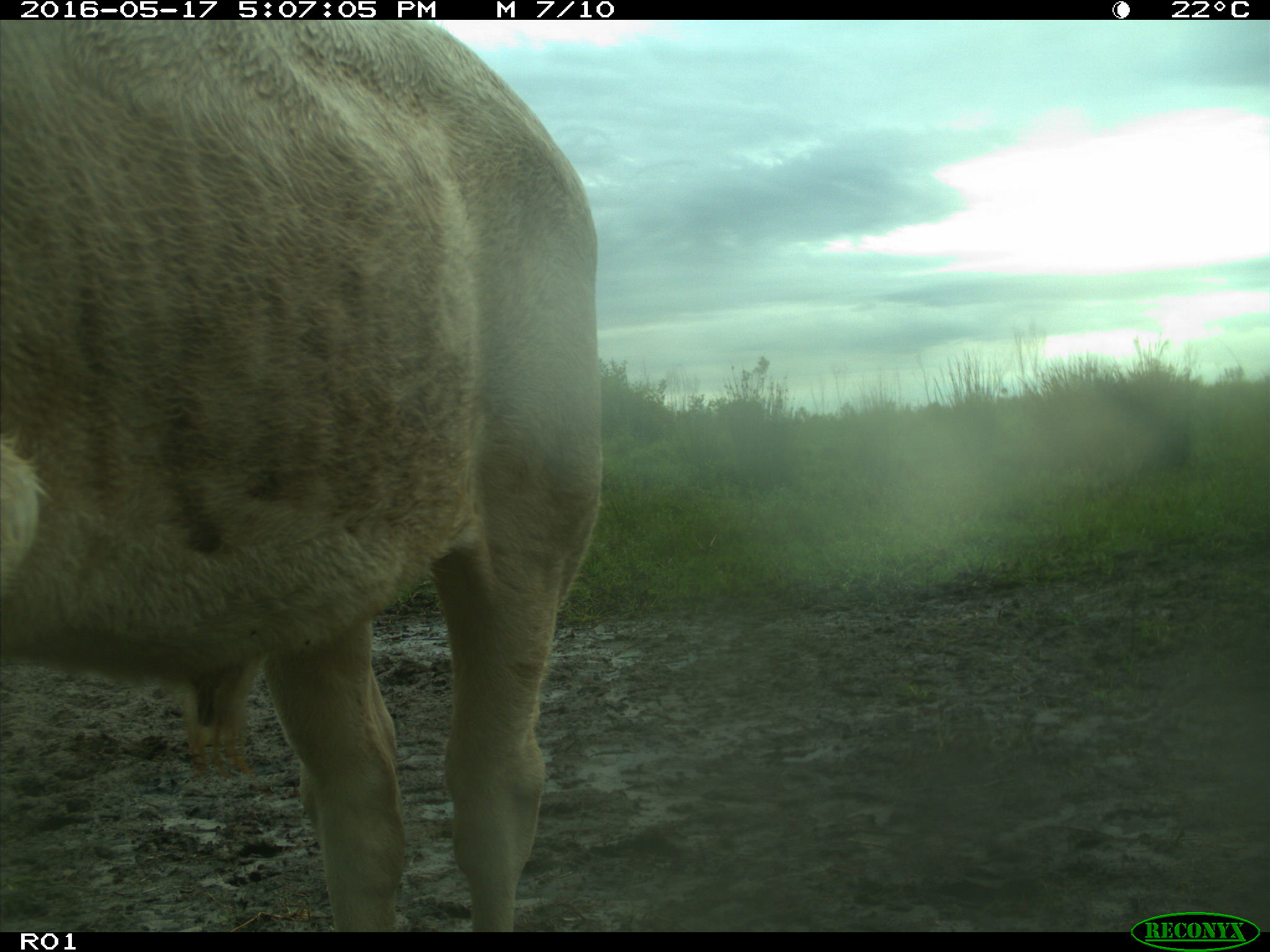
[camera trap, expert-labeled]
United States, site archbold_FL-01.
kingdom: Animalia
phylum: Chordata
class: Mammalia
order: Artiodactyla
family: Bovidae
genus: Bos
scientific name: Bos taurus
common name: domestic cow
Bos taurus (domestic cow).